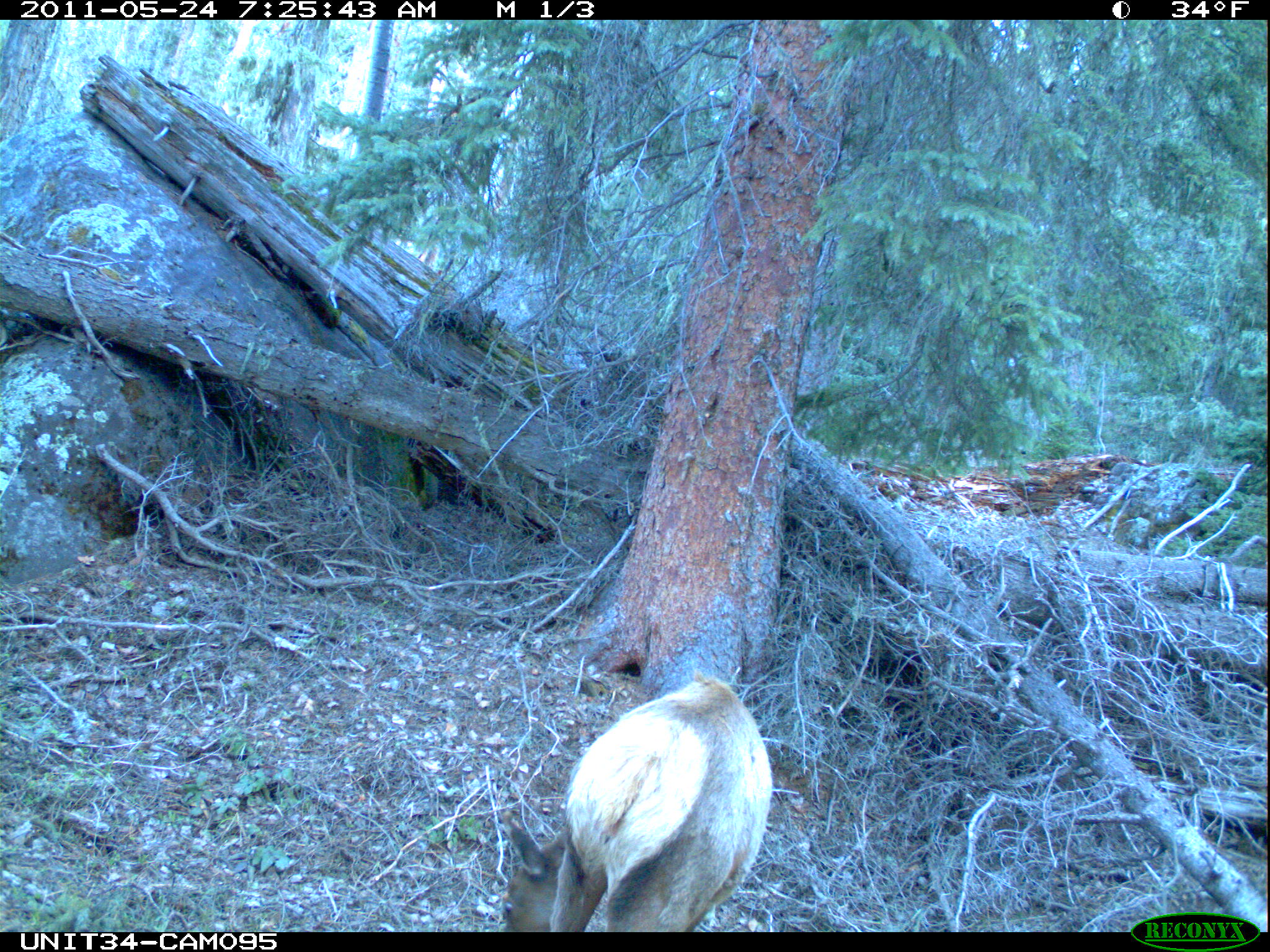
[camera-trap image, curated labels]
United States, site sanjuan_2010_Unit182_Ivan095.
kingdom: Animalia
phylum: Chordata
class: Mammalia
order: Artiodactyla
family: Cervidae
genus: Cervus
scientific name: Cervus elaphus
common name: red deer